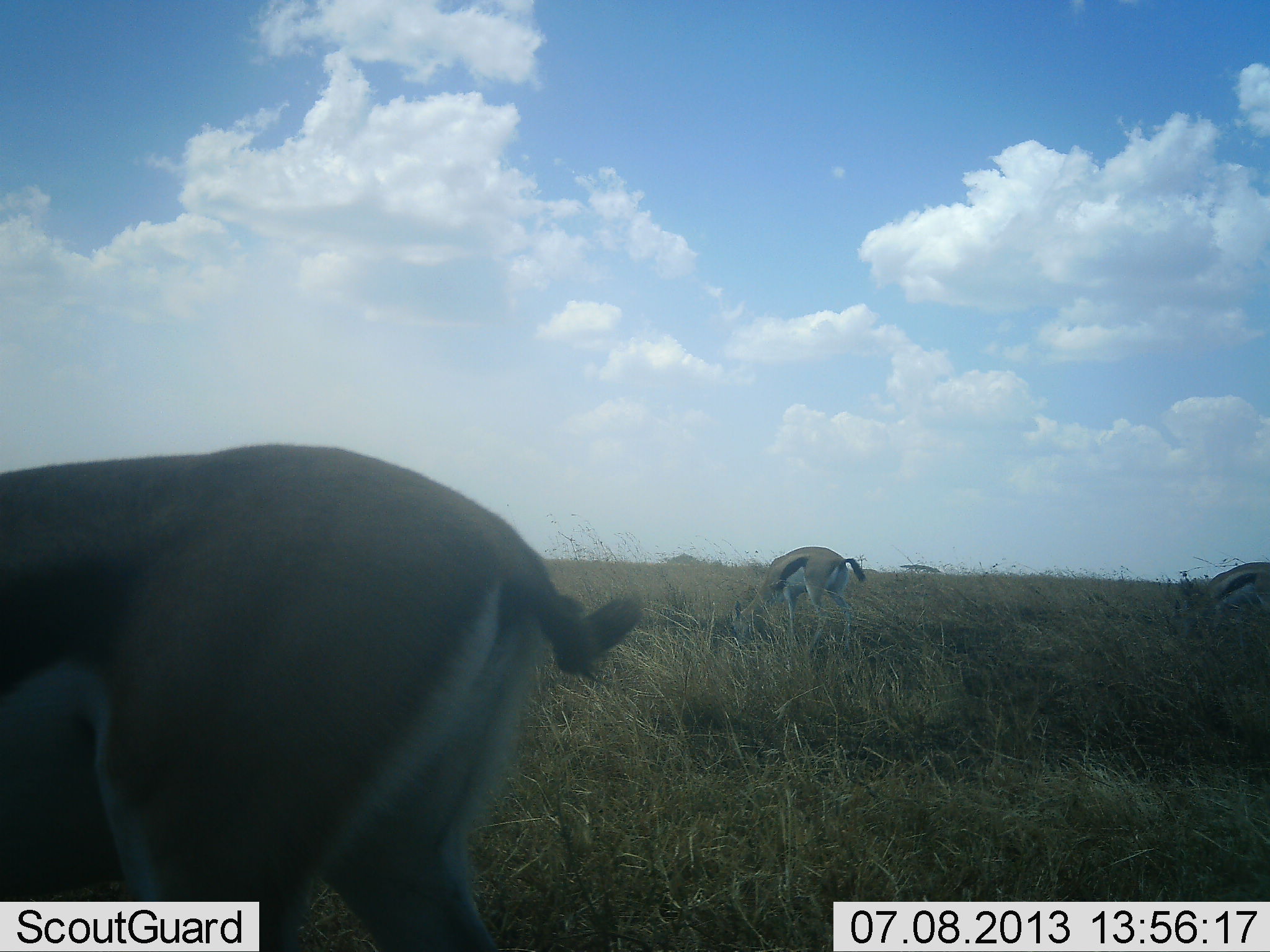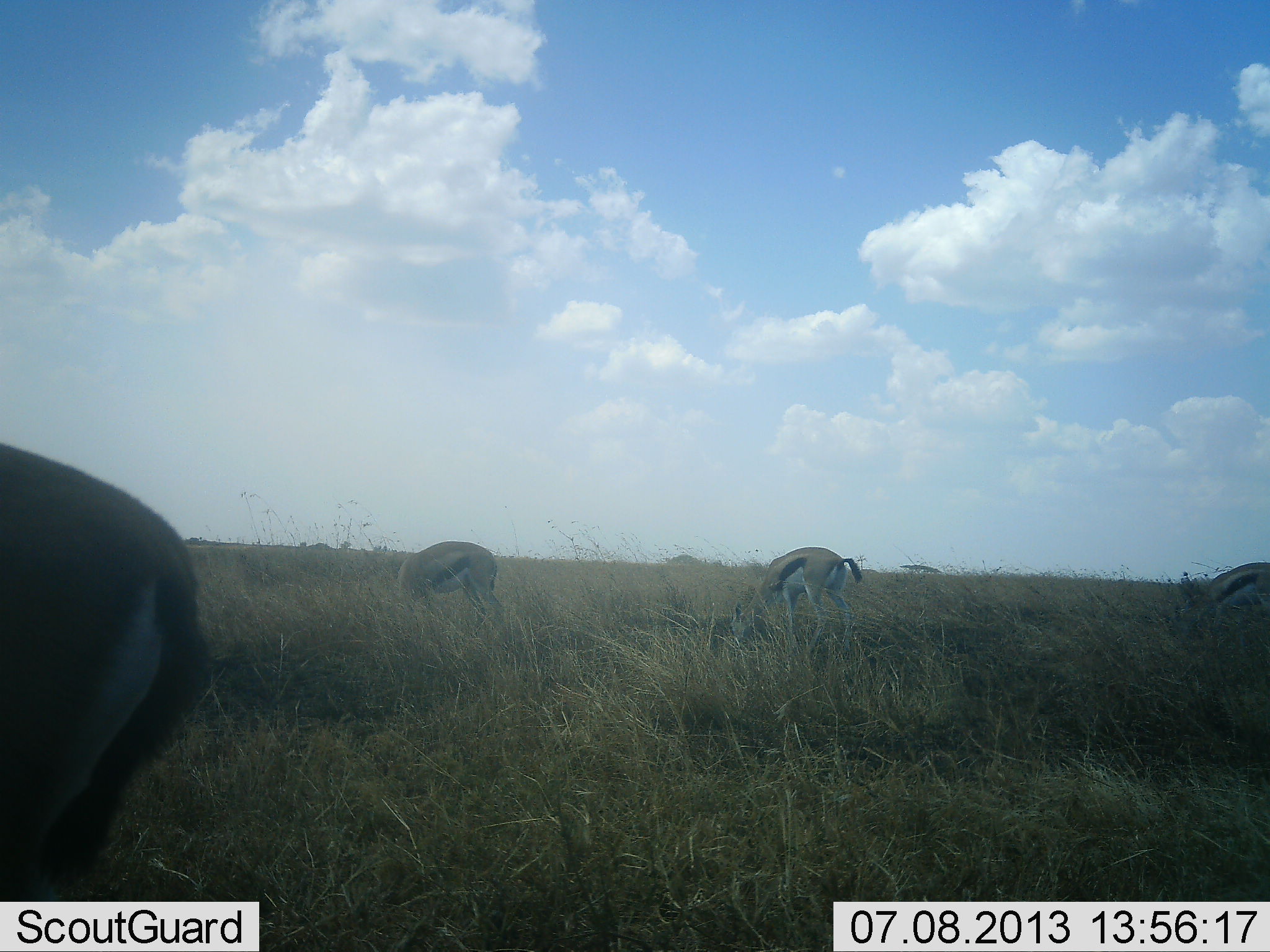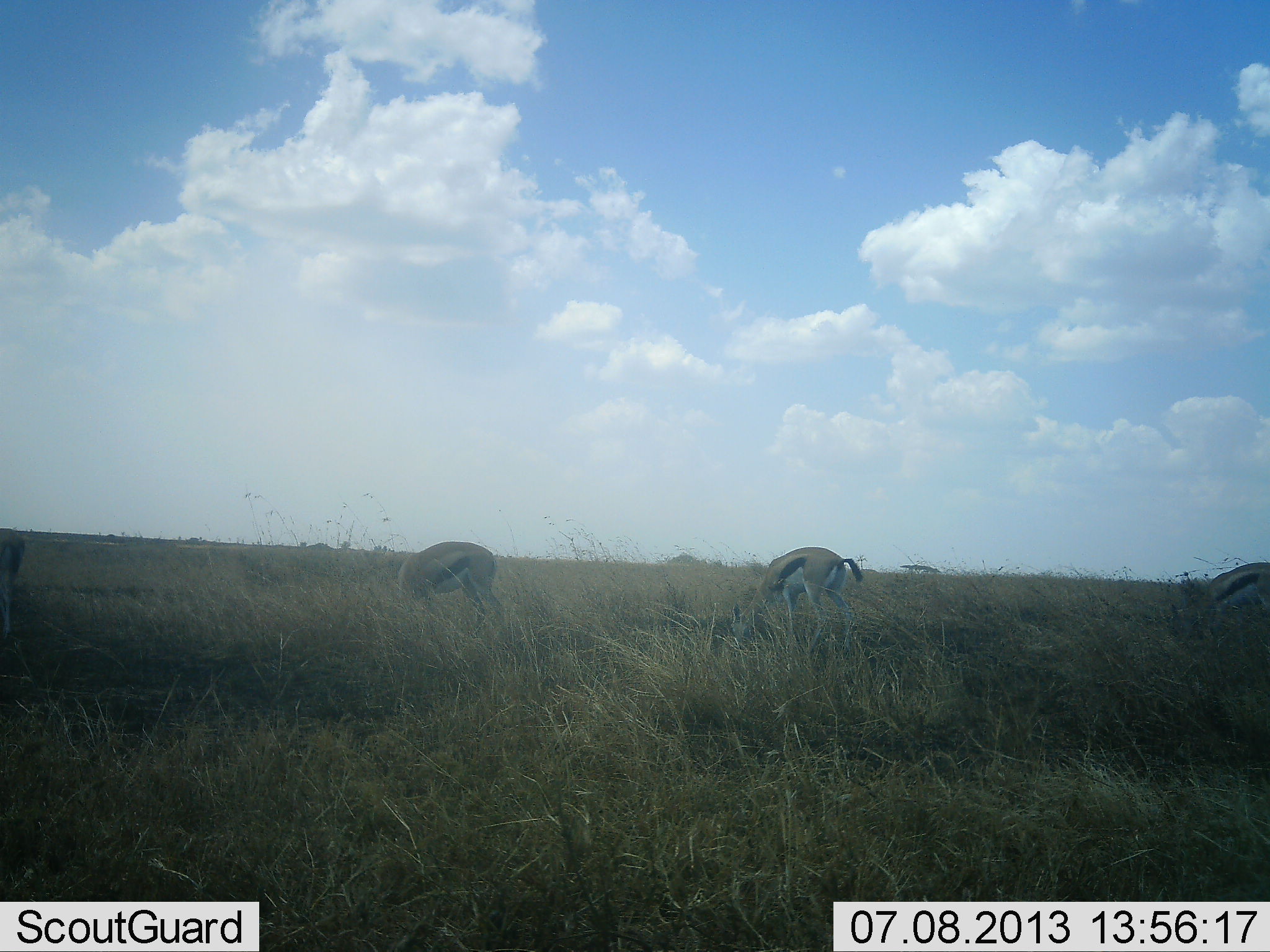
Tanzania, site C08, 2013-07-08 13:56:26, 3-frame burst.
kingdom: Animalia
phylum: Chordata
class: Mammalia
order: Artiodactyla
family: Bovidae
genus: Eudorcas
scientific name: Eudorcas thomsonii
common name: thomson's gazelle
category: gazellethomsons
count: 4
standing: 25%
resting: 3%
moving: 28%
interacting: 0%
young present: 3%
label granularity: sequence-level